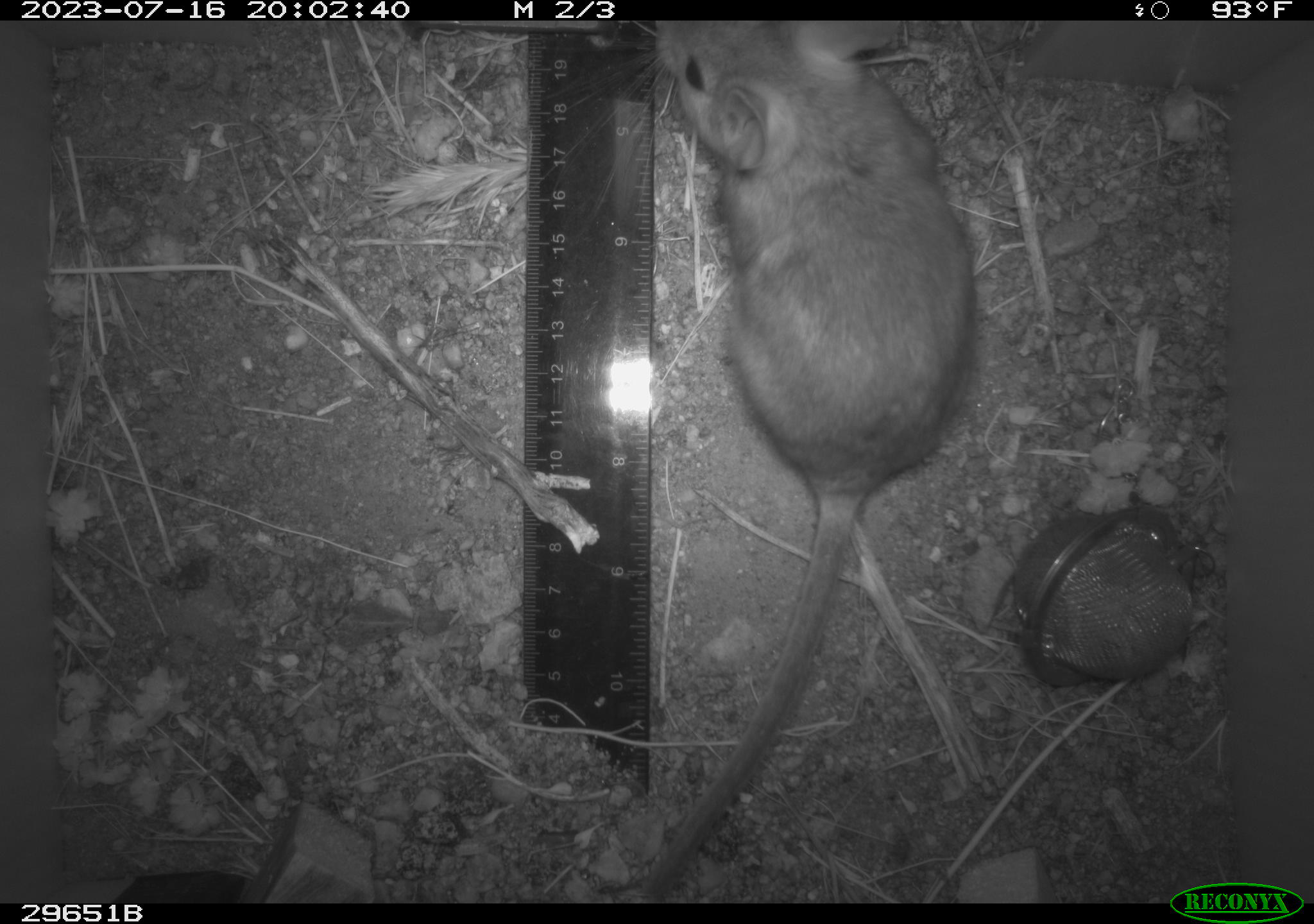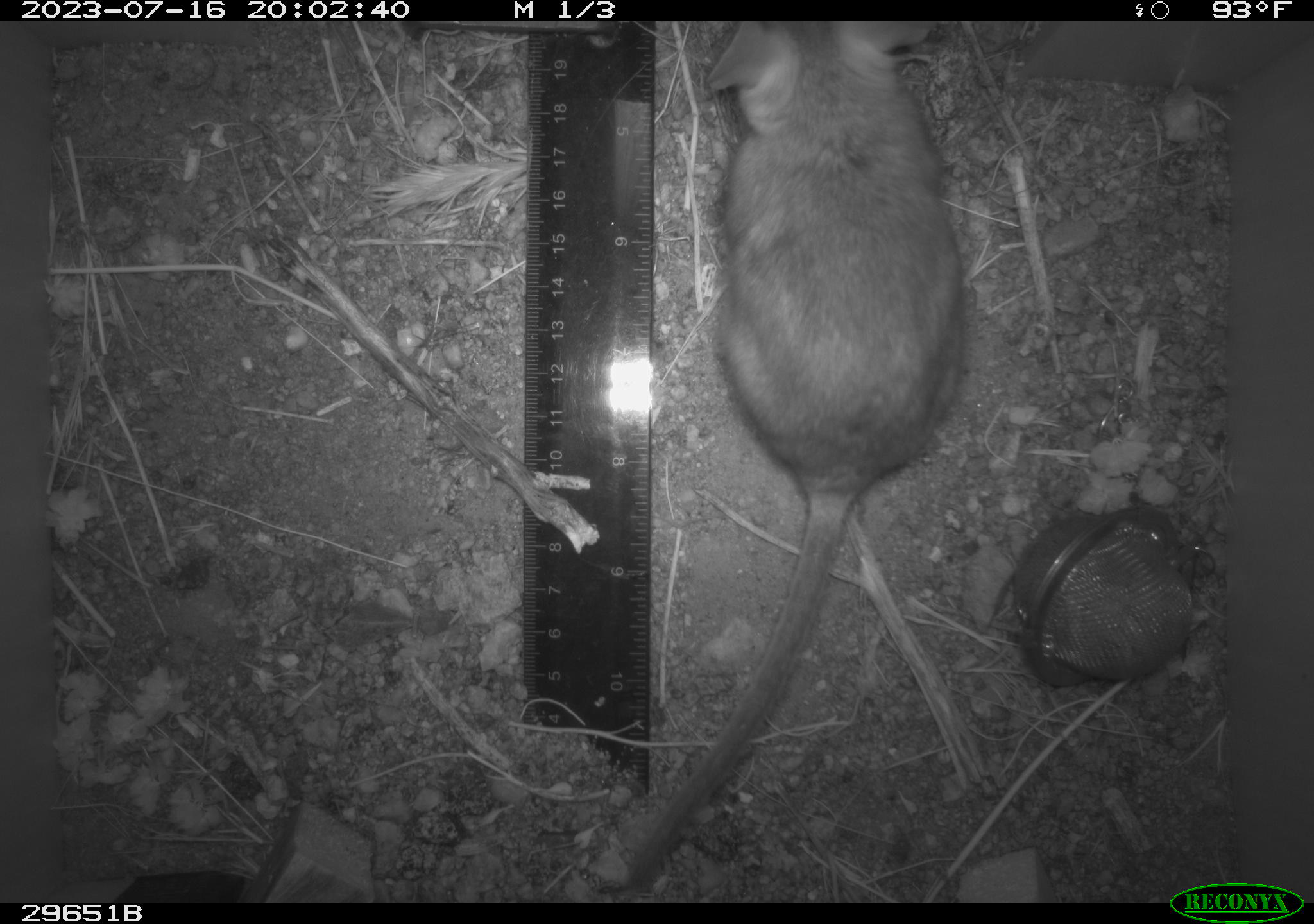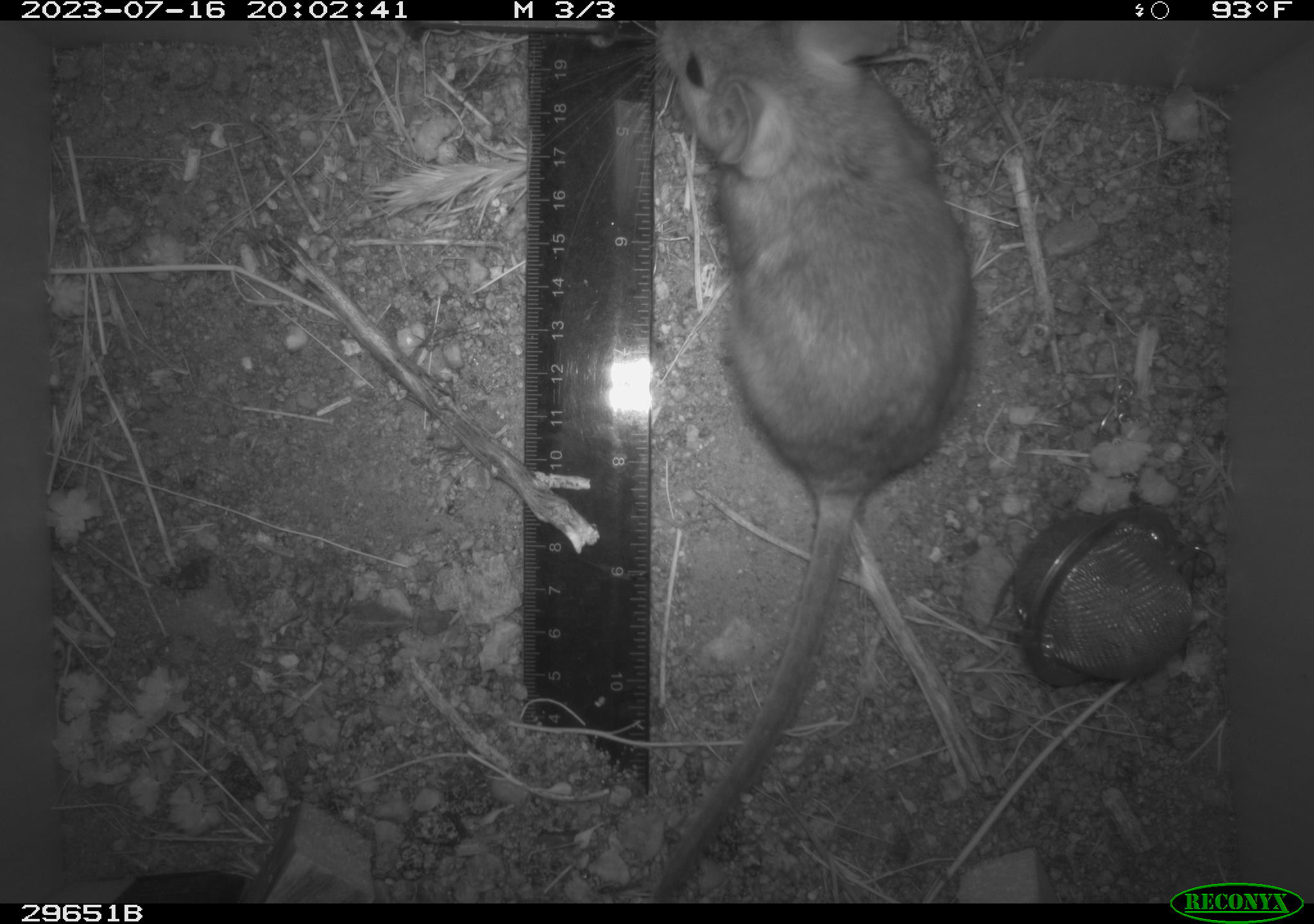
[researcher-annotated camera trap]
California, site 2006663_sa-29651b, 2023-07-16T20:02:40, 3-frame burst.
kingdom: Animalia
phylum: Chordata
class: Mammalia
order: Rodentia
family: Cricetidae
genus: Neotoma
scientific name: Neotoma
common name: pack rat or woodrat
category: neotoma species